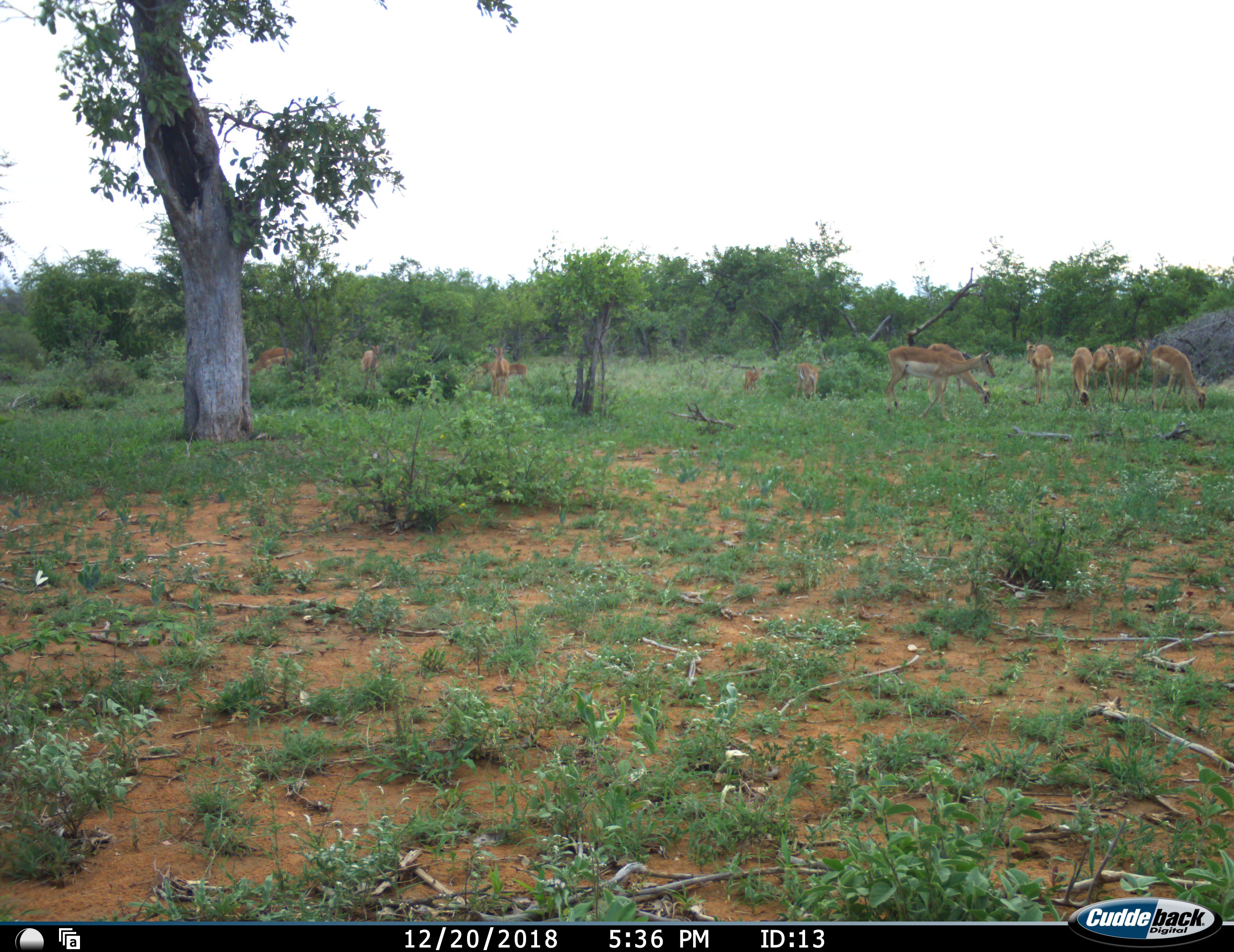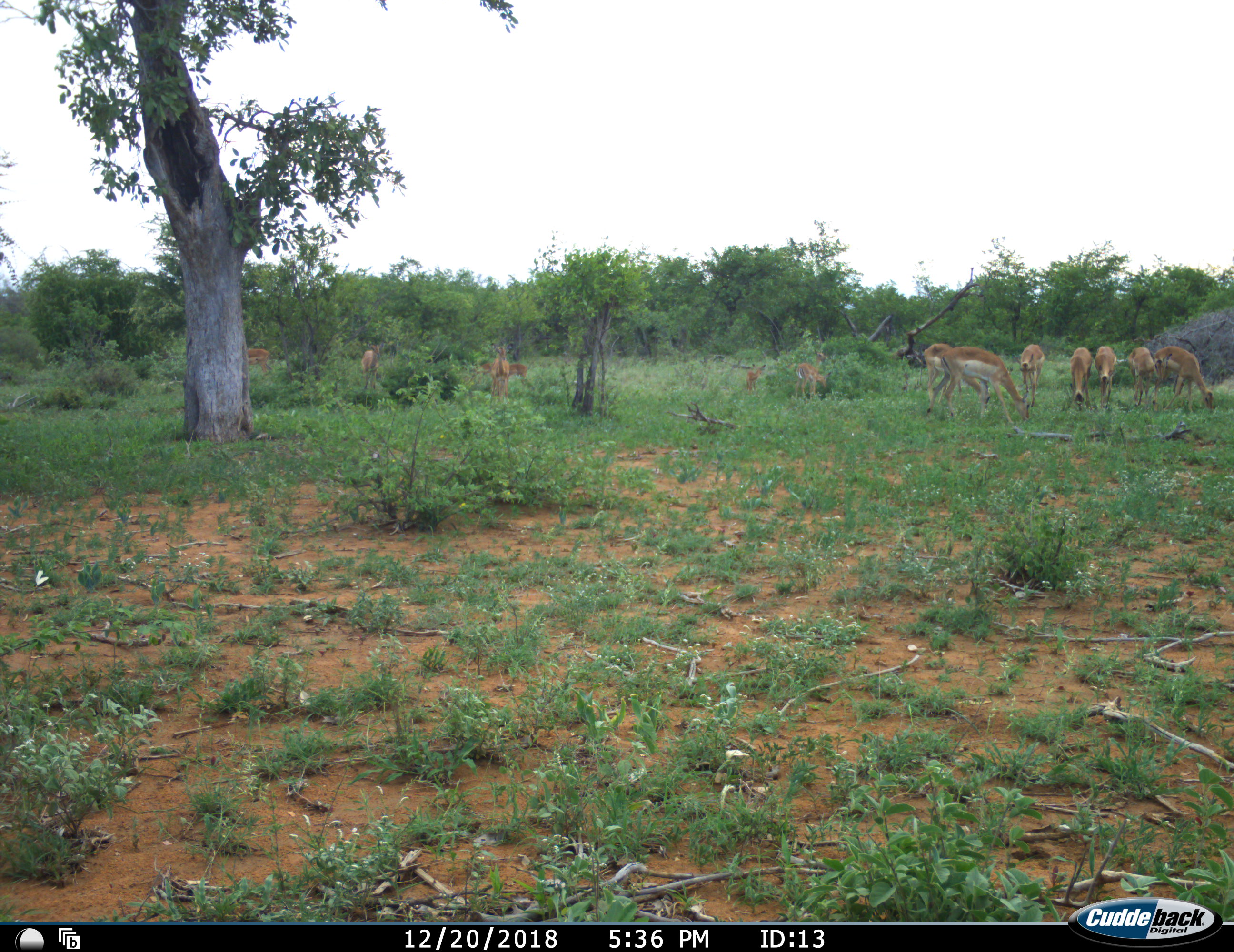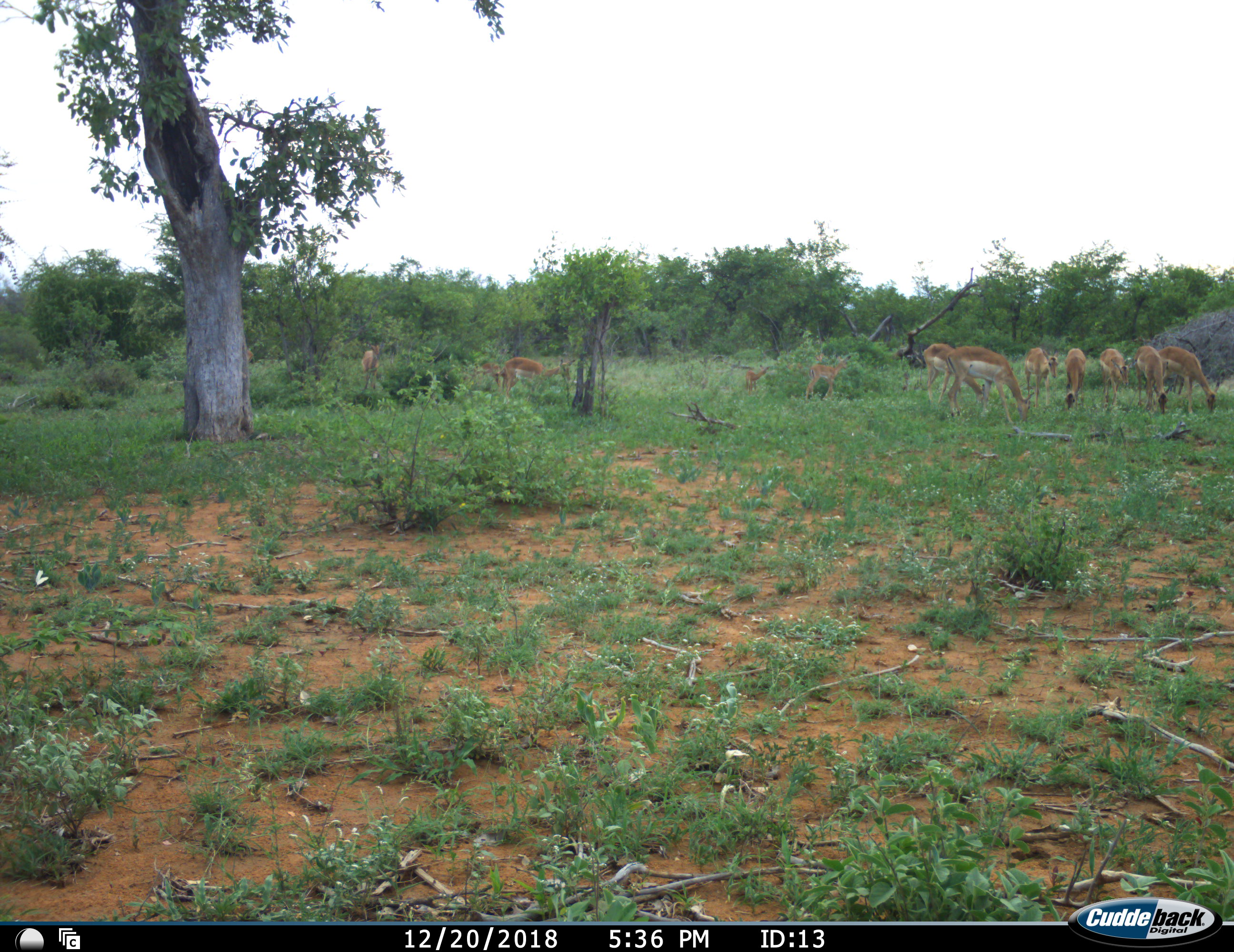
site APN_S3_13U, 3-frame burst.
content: unidentified animal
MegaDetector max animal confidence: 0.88